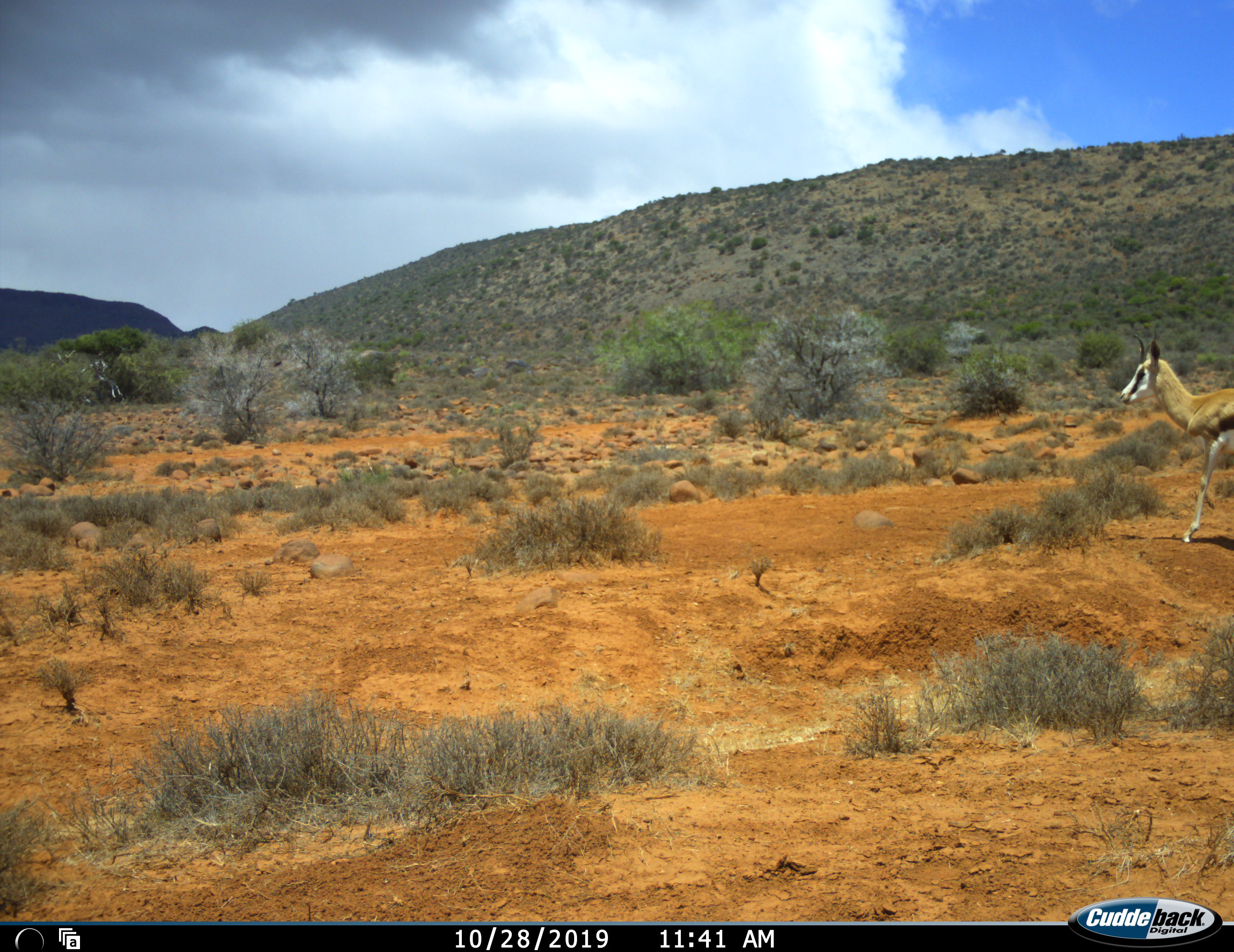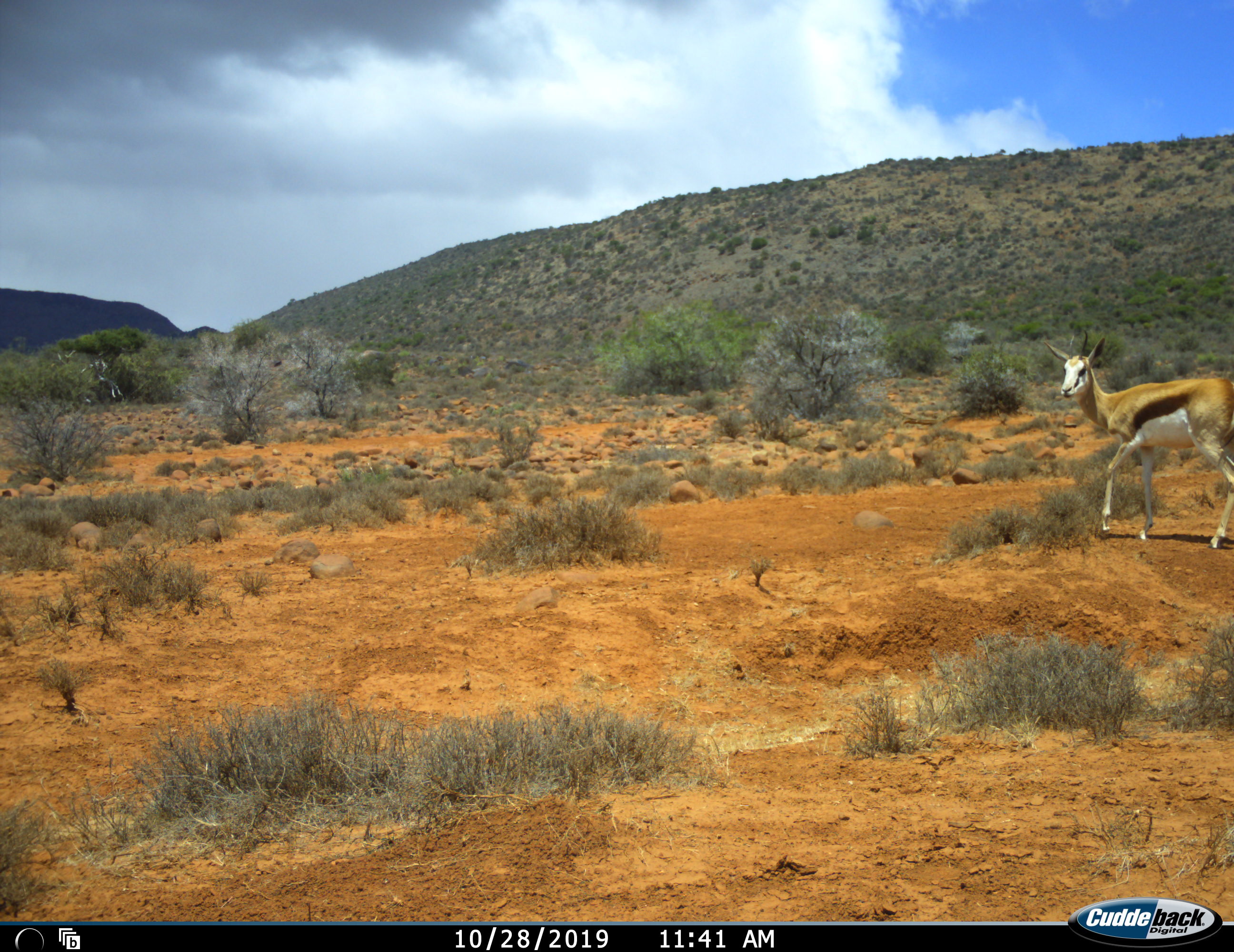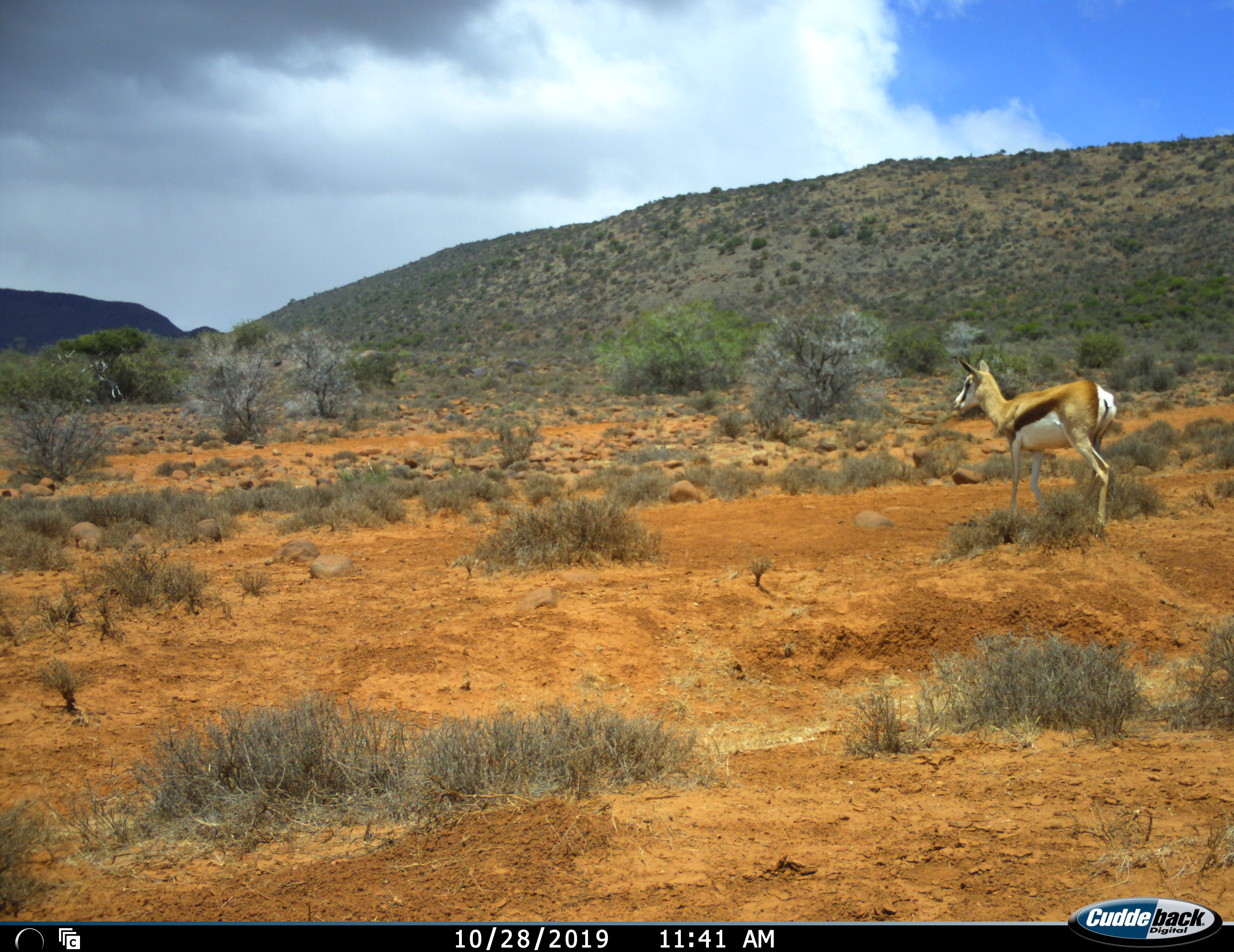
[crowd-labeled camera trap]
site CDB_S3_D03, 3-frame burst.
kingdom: Animalia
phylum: Chordata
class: Mammalia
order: Artiodactyla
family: Bovidae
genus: Antidorcas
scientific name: Antidorcas marsupialis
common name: springbok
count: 1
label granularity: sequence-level